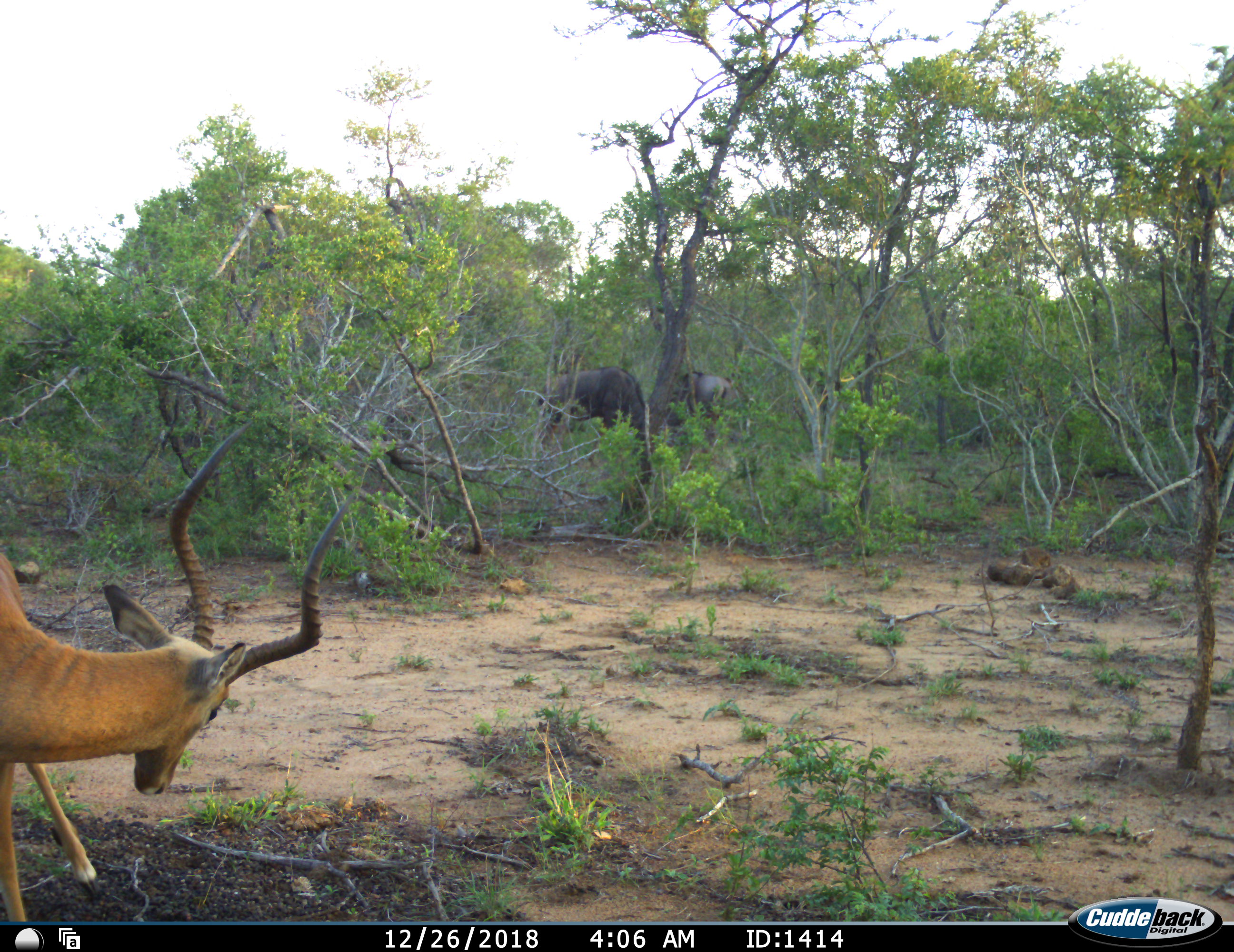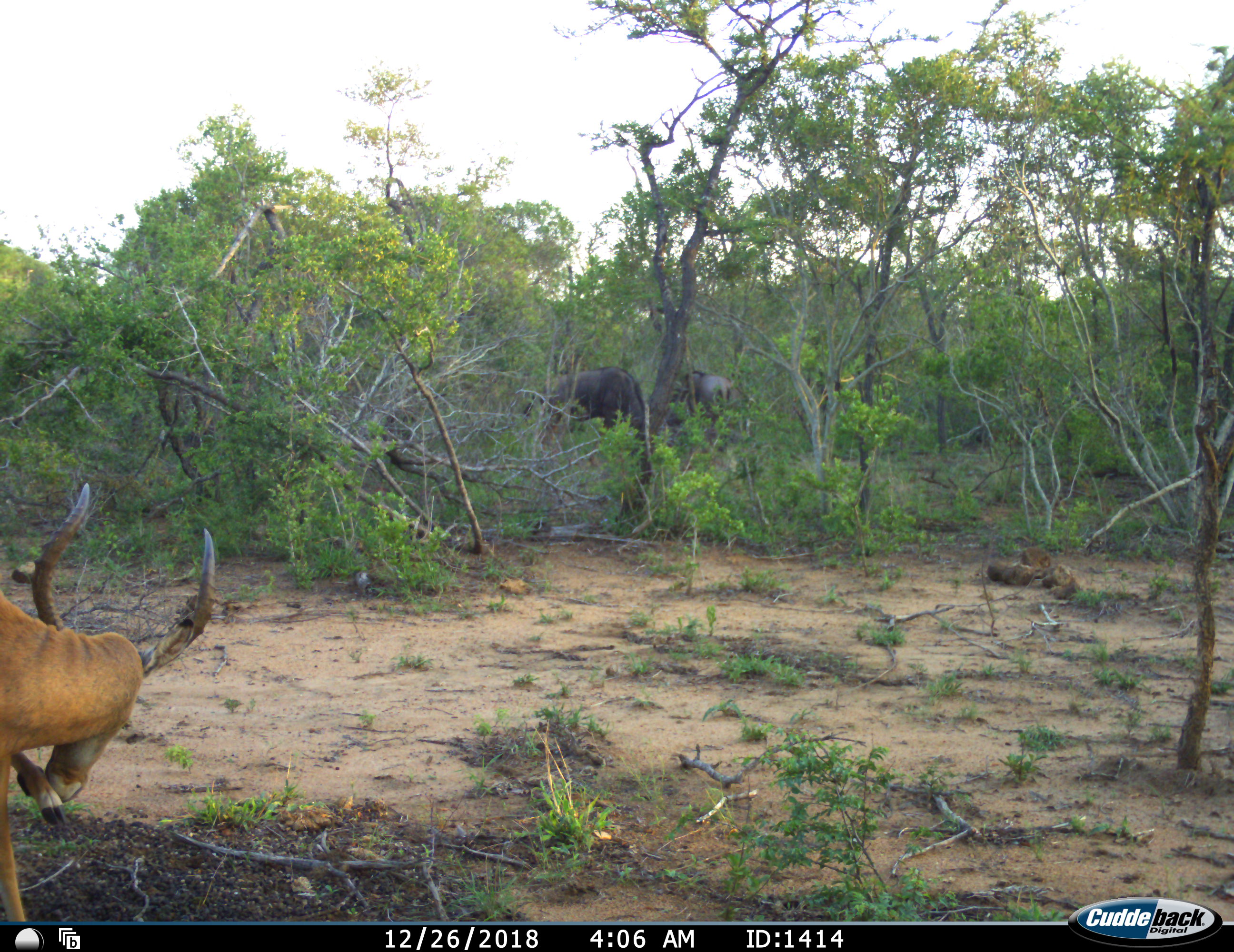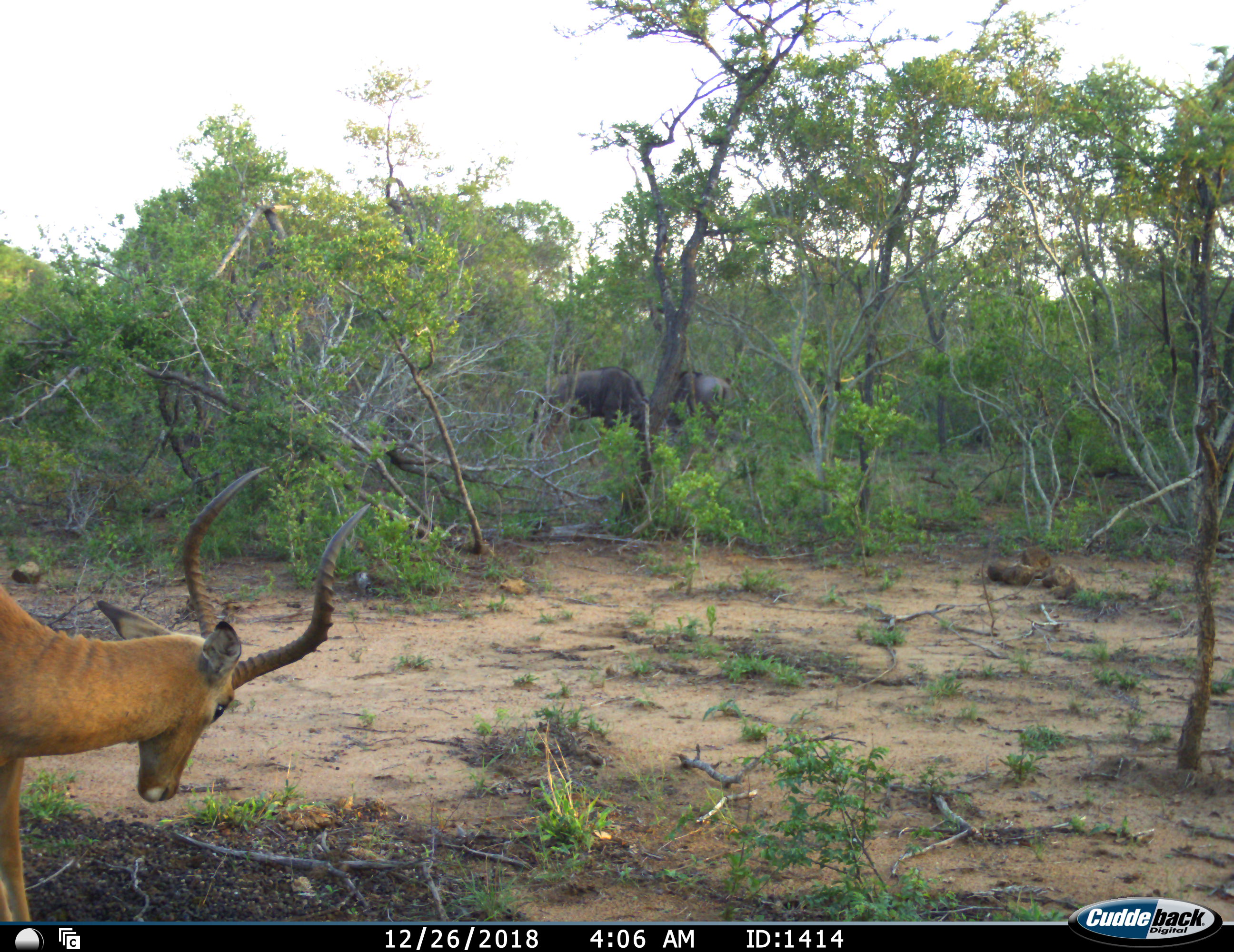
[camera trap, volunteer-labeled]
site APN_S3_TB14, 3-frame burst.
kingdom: Animalia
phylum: Chordata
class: Mammalia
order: Artiodactyla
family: Bovidae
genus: Aepyceros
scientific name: Aepyceros melampus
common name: impala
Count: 1.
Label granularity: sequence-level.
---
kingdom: Animalia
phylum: Chordata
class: Mammalia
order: Artiodactyla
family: Bovidae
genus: Connochaetes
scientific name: Connochaetes taurinus taurinus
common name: blue wildebeest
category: wildebeestblue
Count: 2.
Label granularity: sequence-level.